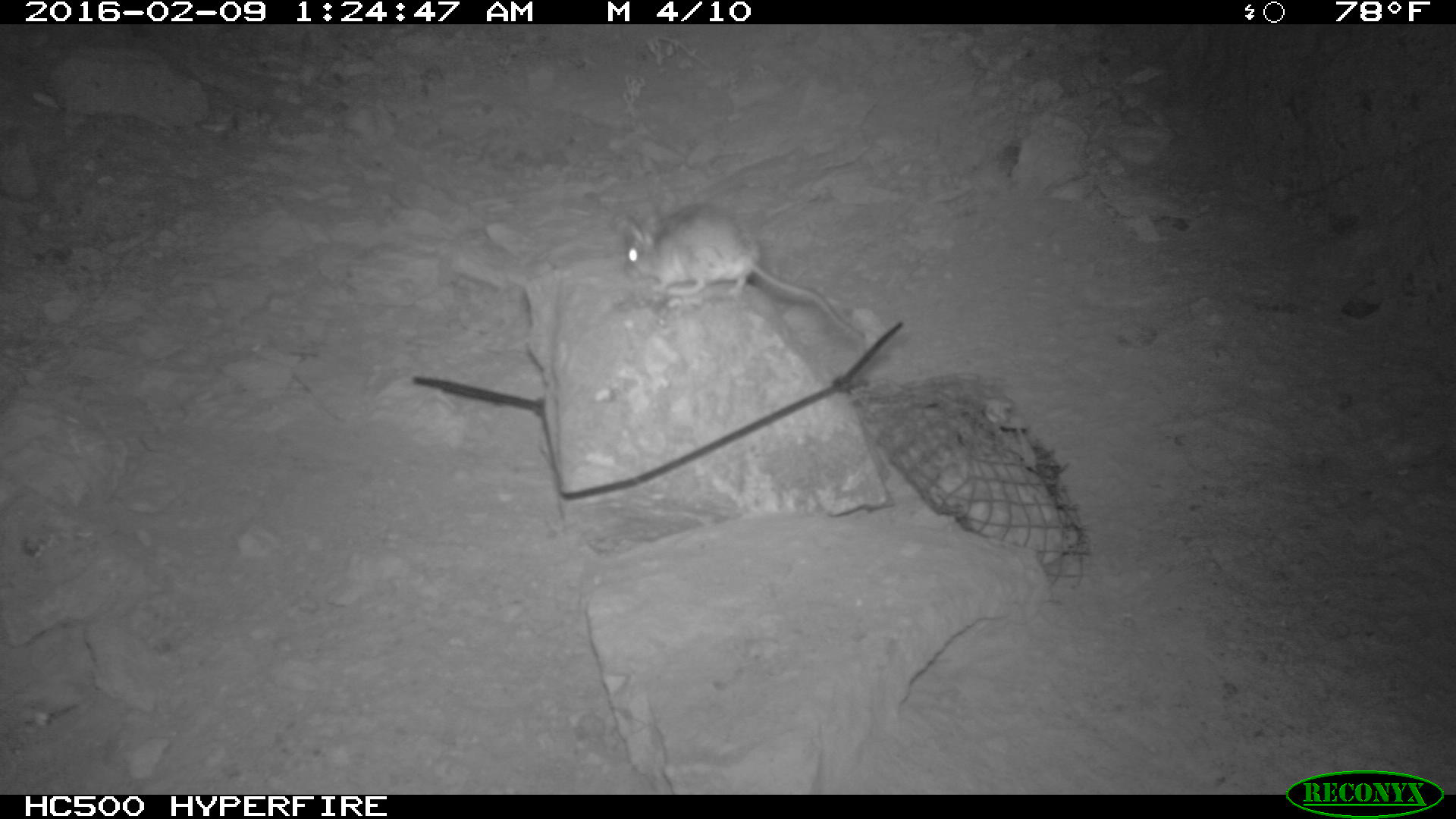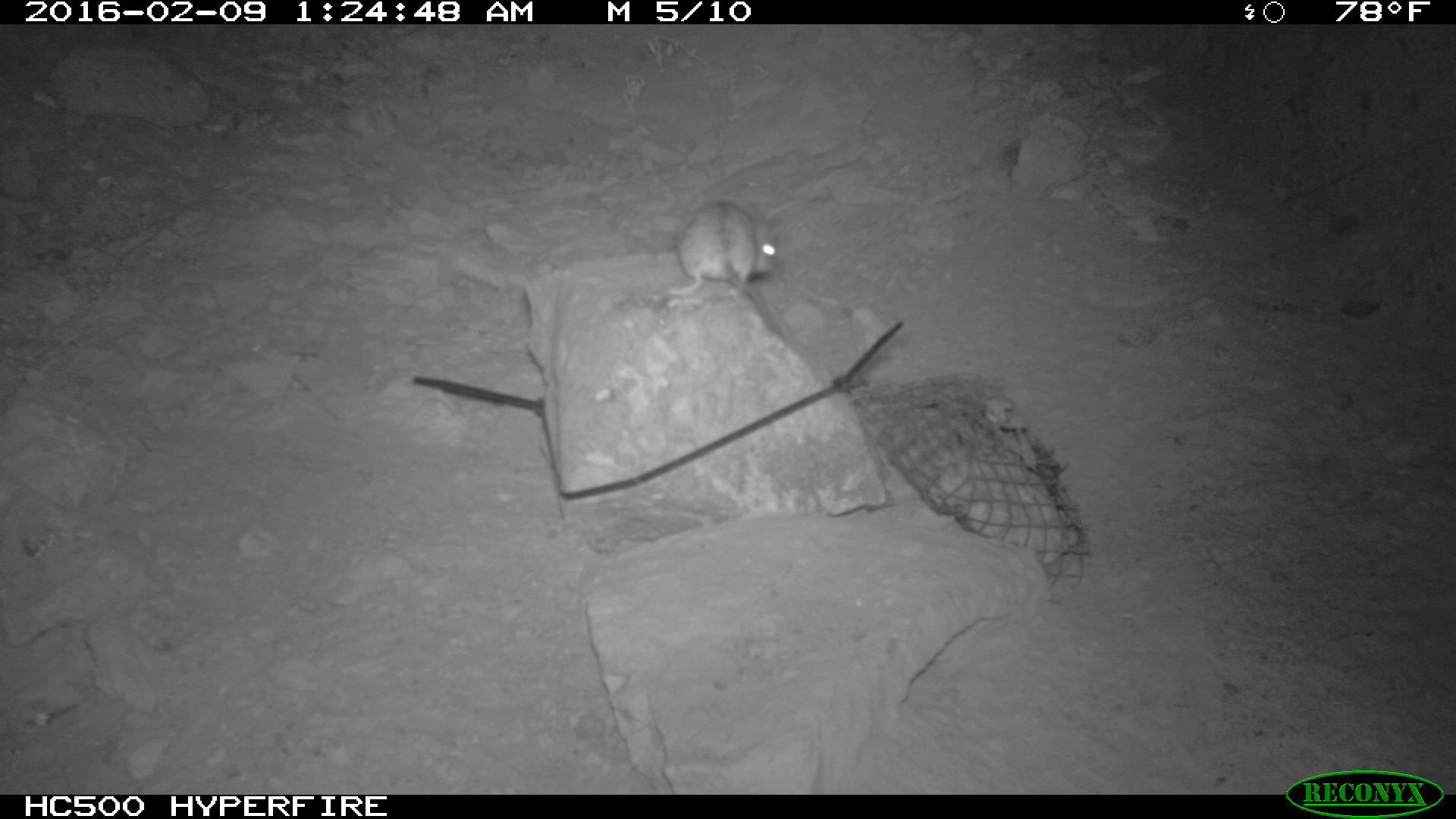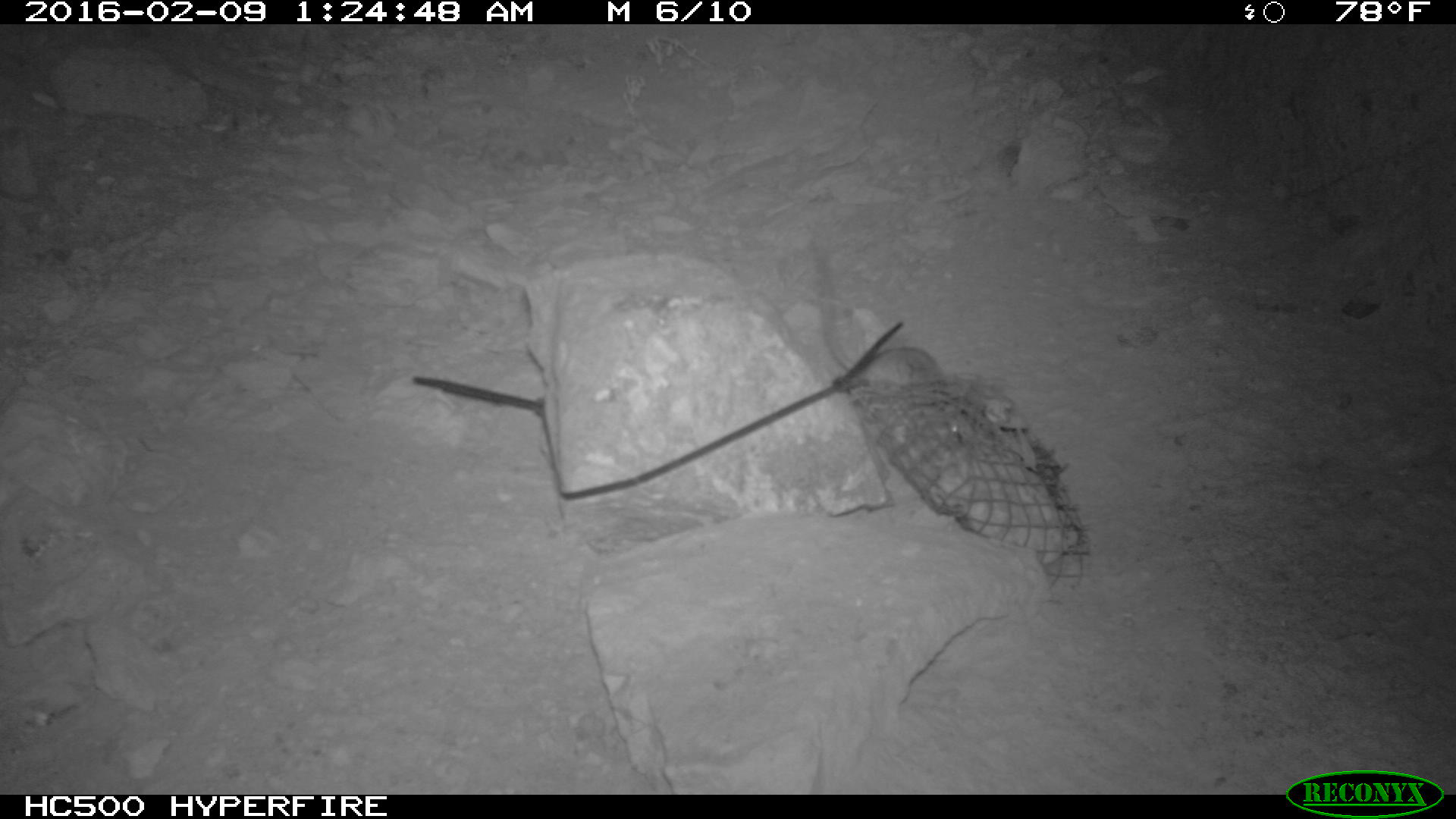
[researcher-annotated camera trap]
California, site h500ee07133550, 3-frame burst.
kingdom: Animalia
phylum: Chordata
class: Mammalia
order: Rodentia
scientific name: Rodentia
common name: rodent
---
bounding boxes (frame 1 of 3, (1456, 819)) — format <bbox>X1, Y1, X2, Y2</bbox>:
rodent: <bbox>617, 197, 869, 339</bbox>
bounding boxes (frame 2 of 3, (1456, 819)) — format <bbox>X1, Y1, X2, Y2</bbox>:
rodent: <bbox>664, 198, 789, 342</bbox>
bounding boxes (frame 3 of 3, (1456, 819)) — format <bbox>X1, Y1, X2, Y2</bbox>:
rodent: <bbox>814, 234, 965, 435</bbox>